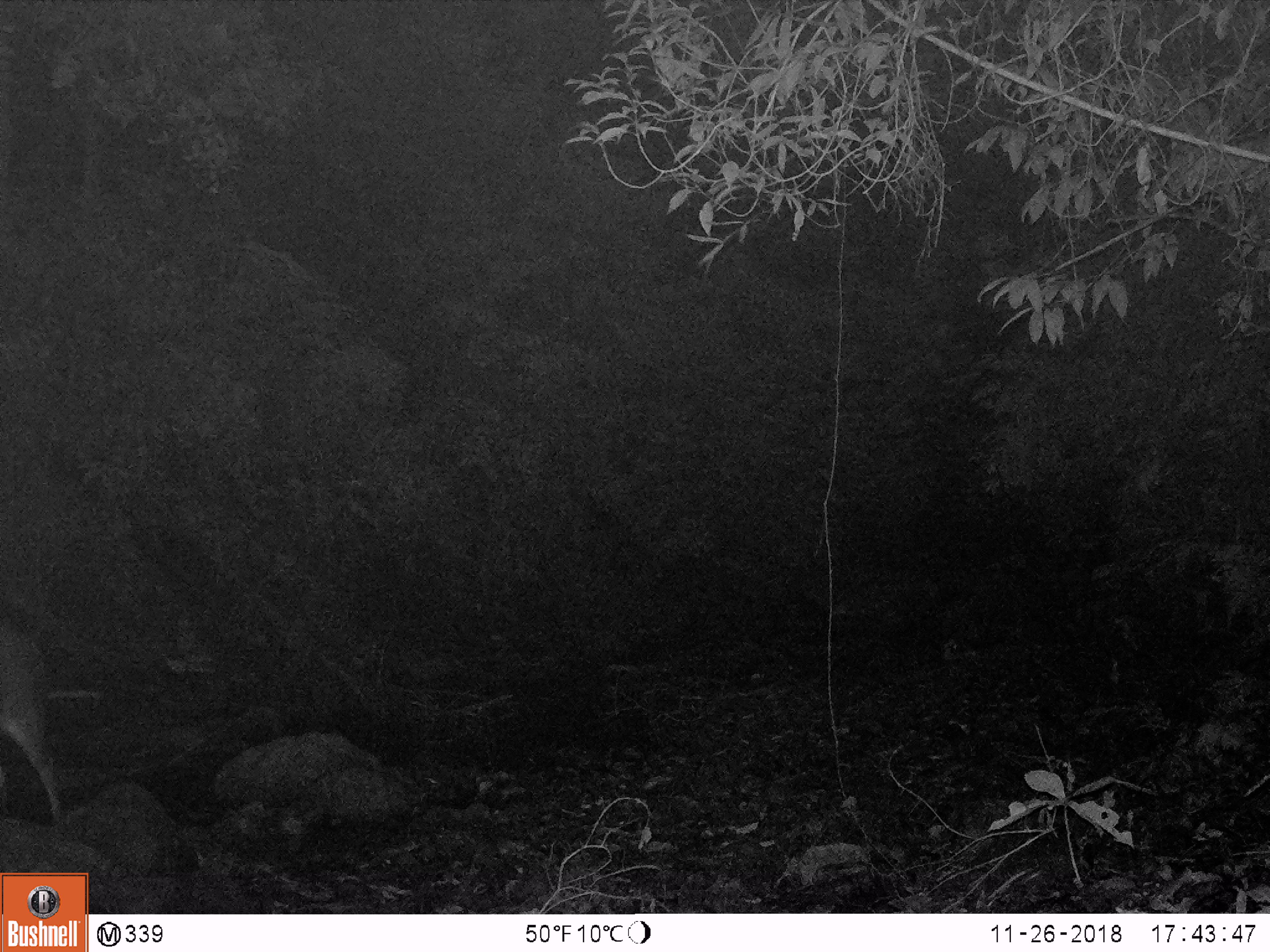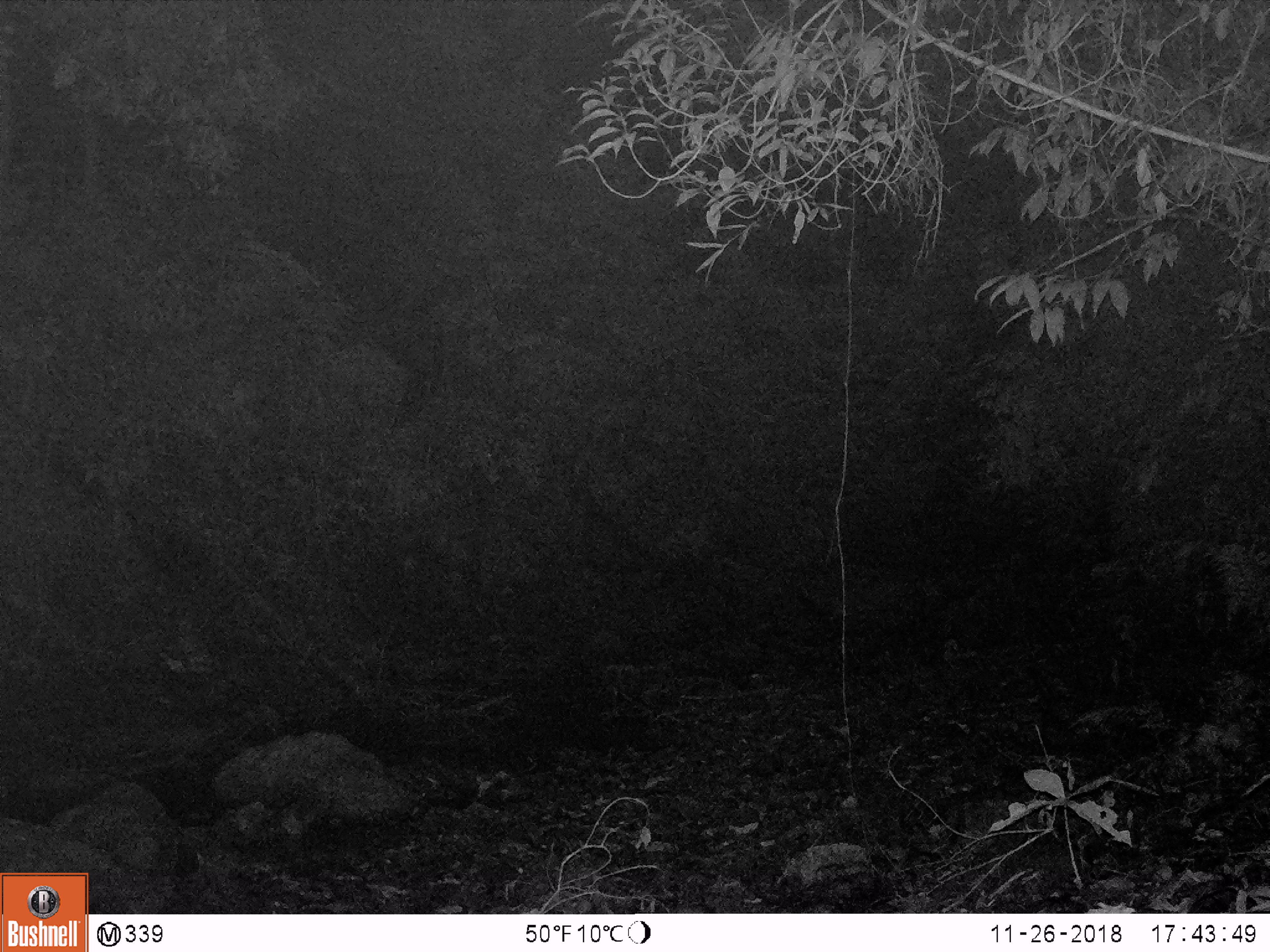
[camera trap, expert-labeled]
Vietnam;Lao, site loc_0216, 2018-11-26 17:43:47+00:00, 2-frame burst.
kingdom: Animalia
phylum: Chordata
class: Mammalia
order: Artiodactyla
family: Cervidae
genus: Rusa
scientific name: Rusa unicolor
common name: sambar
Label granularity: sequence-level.